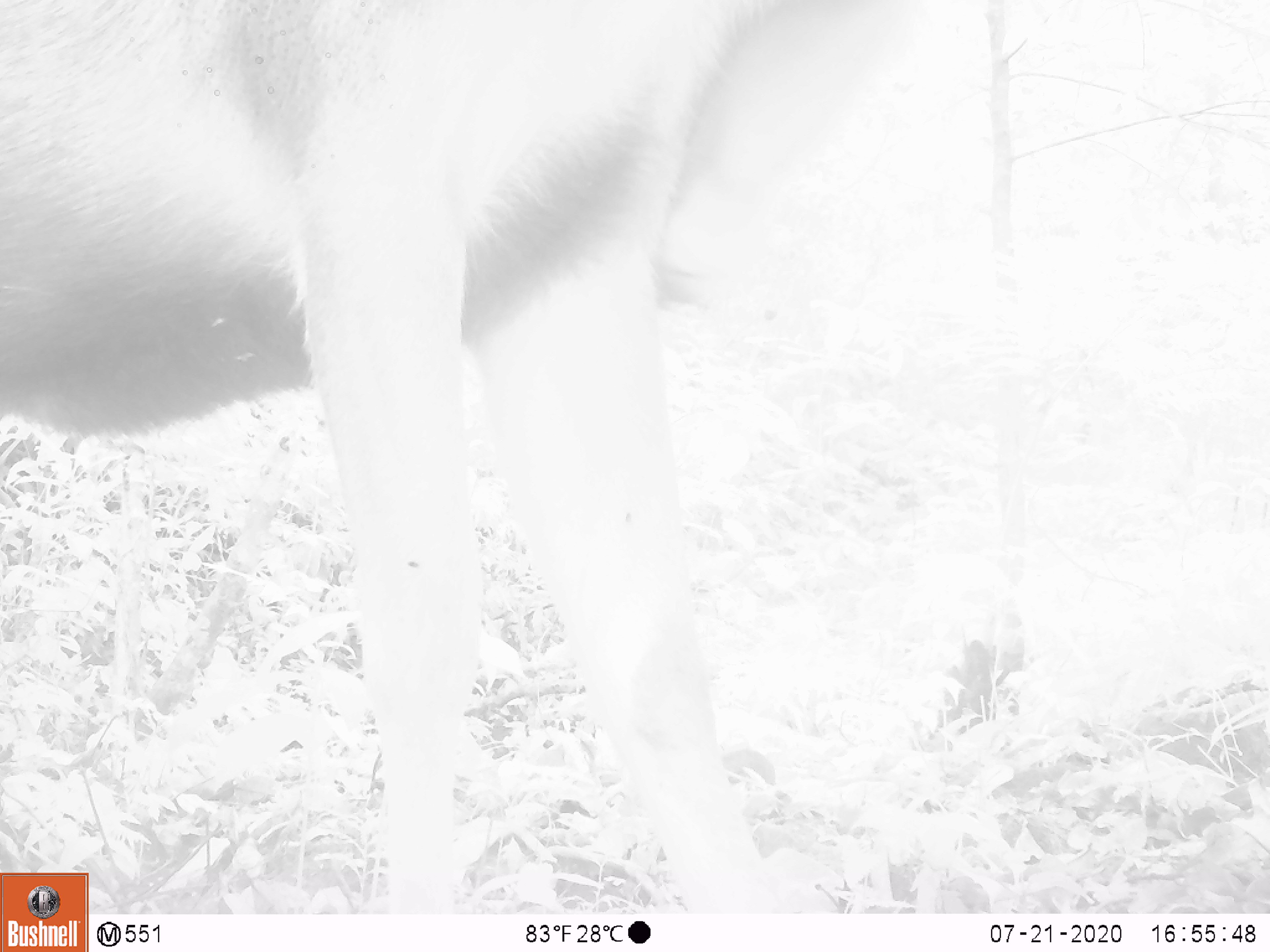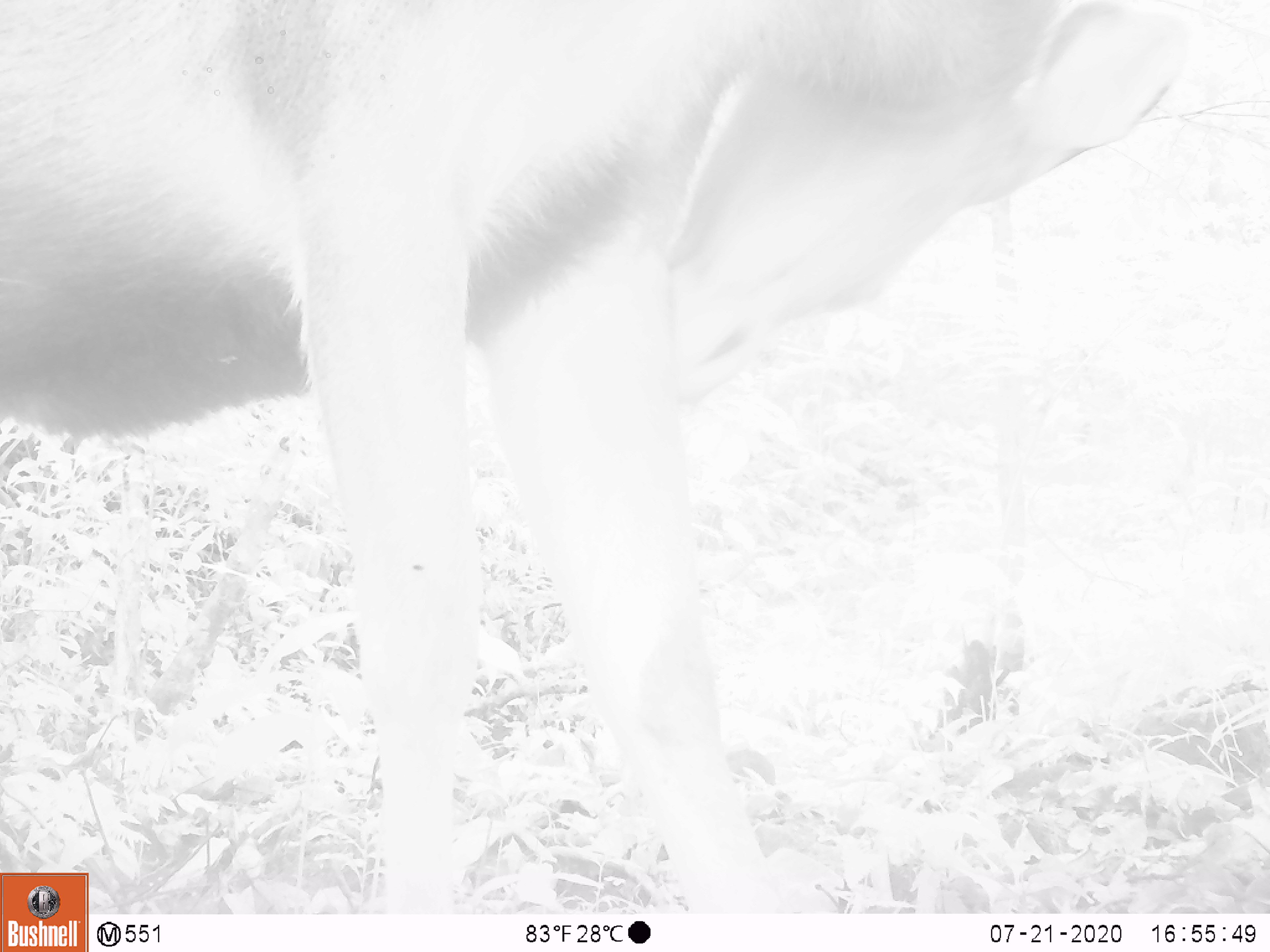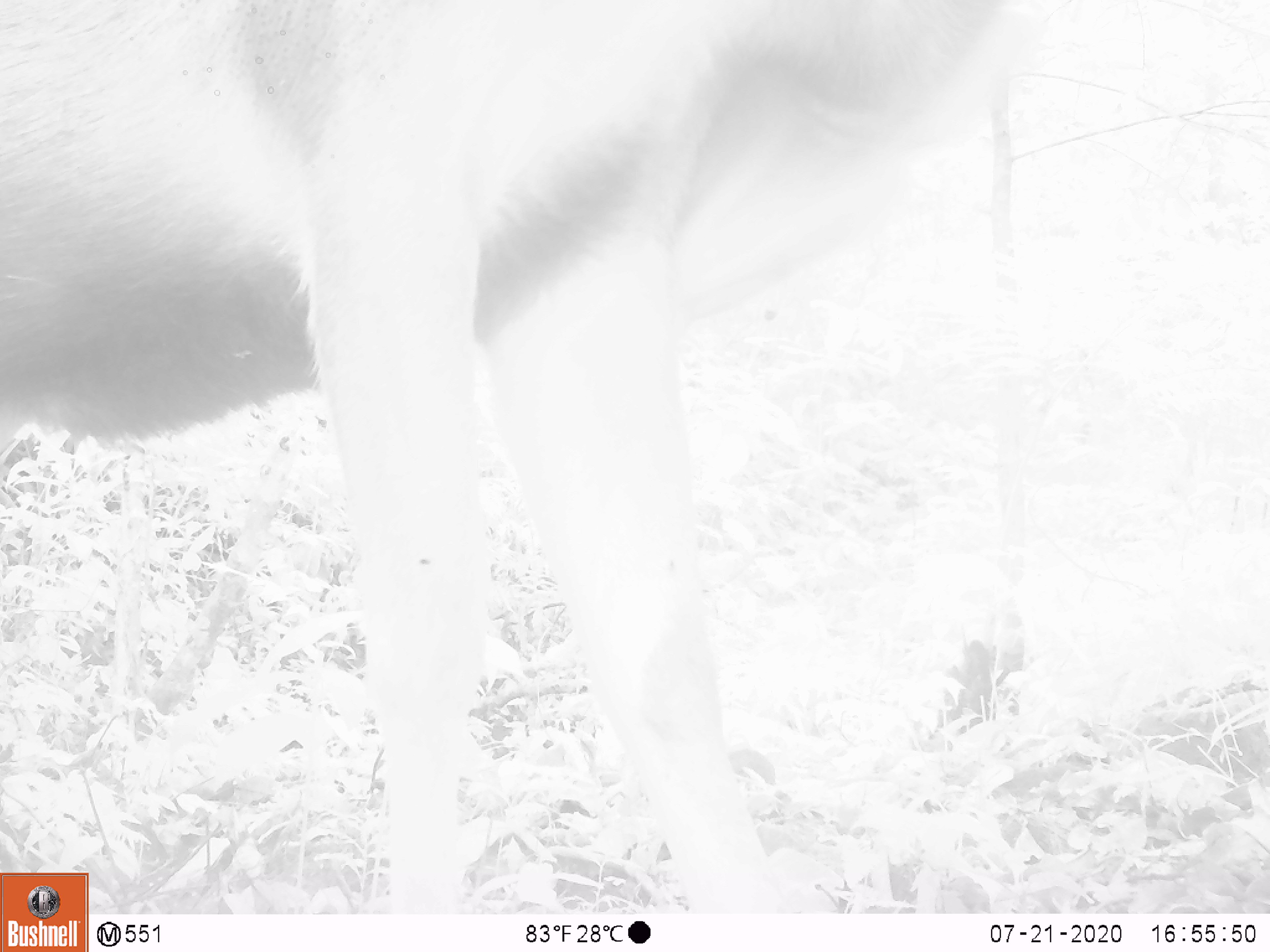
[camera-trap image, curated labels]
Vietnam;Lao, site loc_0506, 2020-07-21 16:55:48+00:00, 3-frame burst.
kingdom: Animalia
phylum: Chordata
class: Mammalia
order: Artiodactyla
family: Cervidae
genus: Rusa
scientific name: Rusa unicolor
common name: sambar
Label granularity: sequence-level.